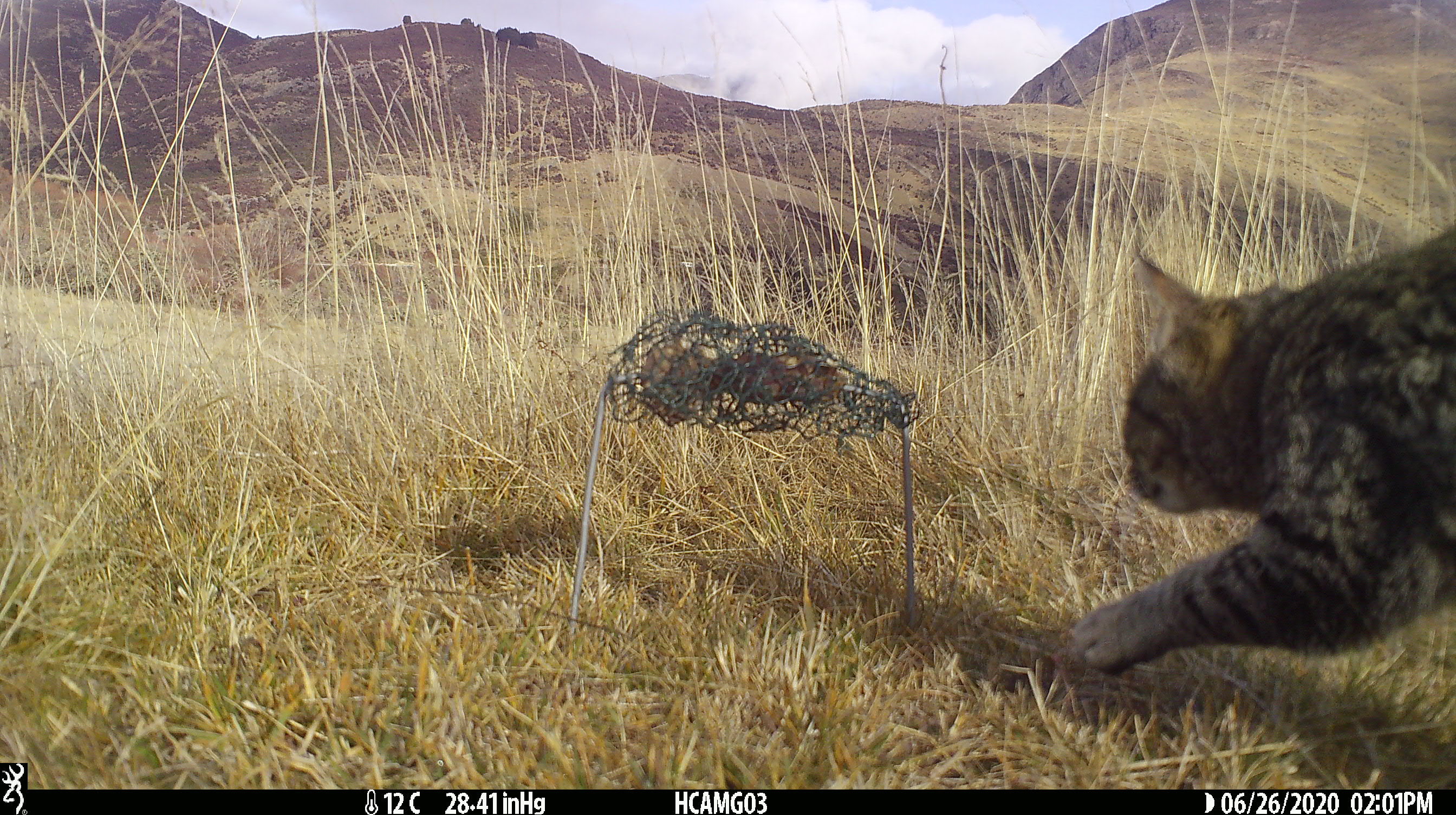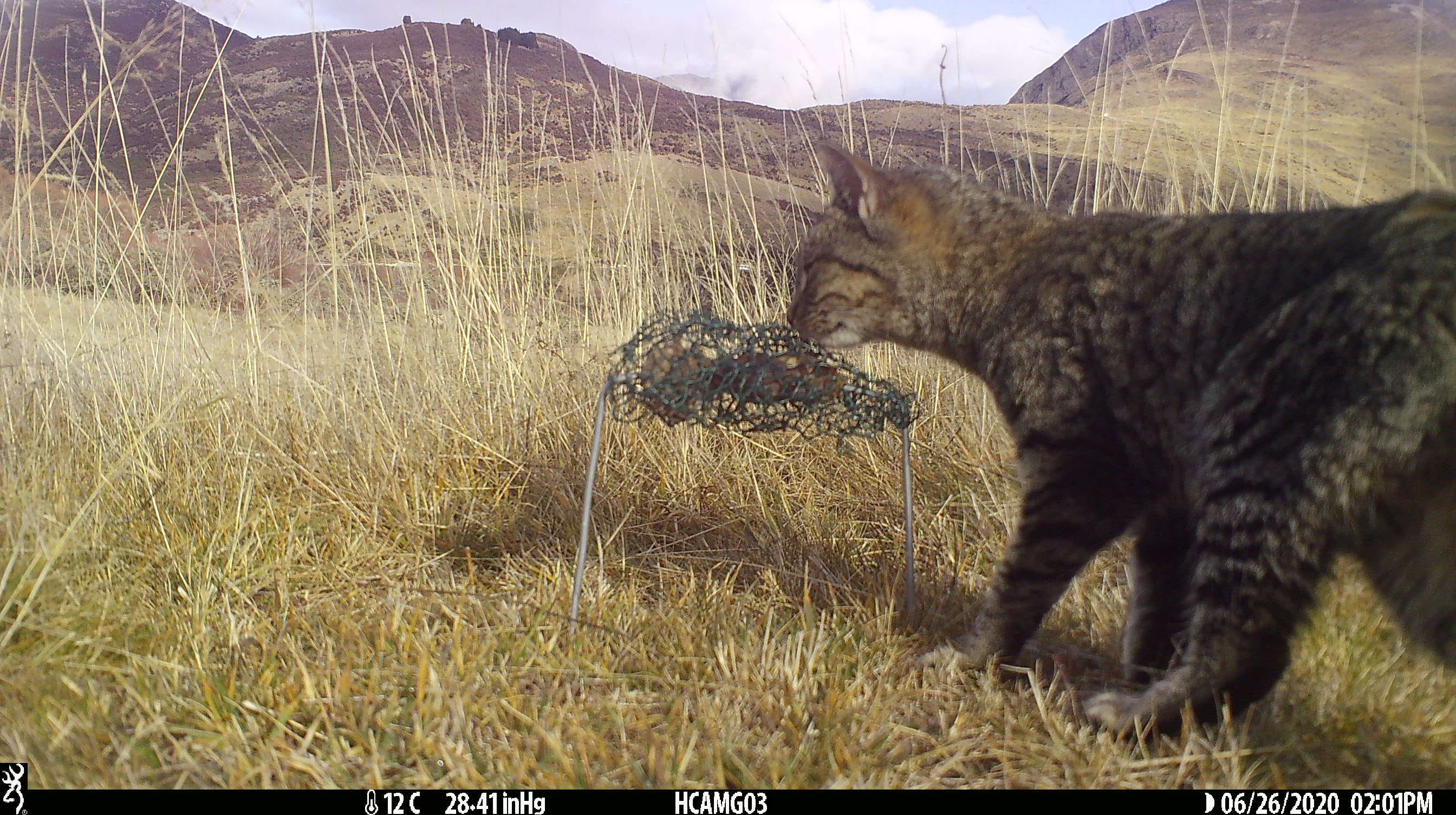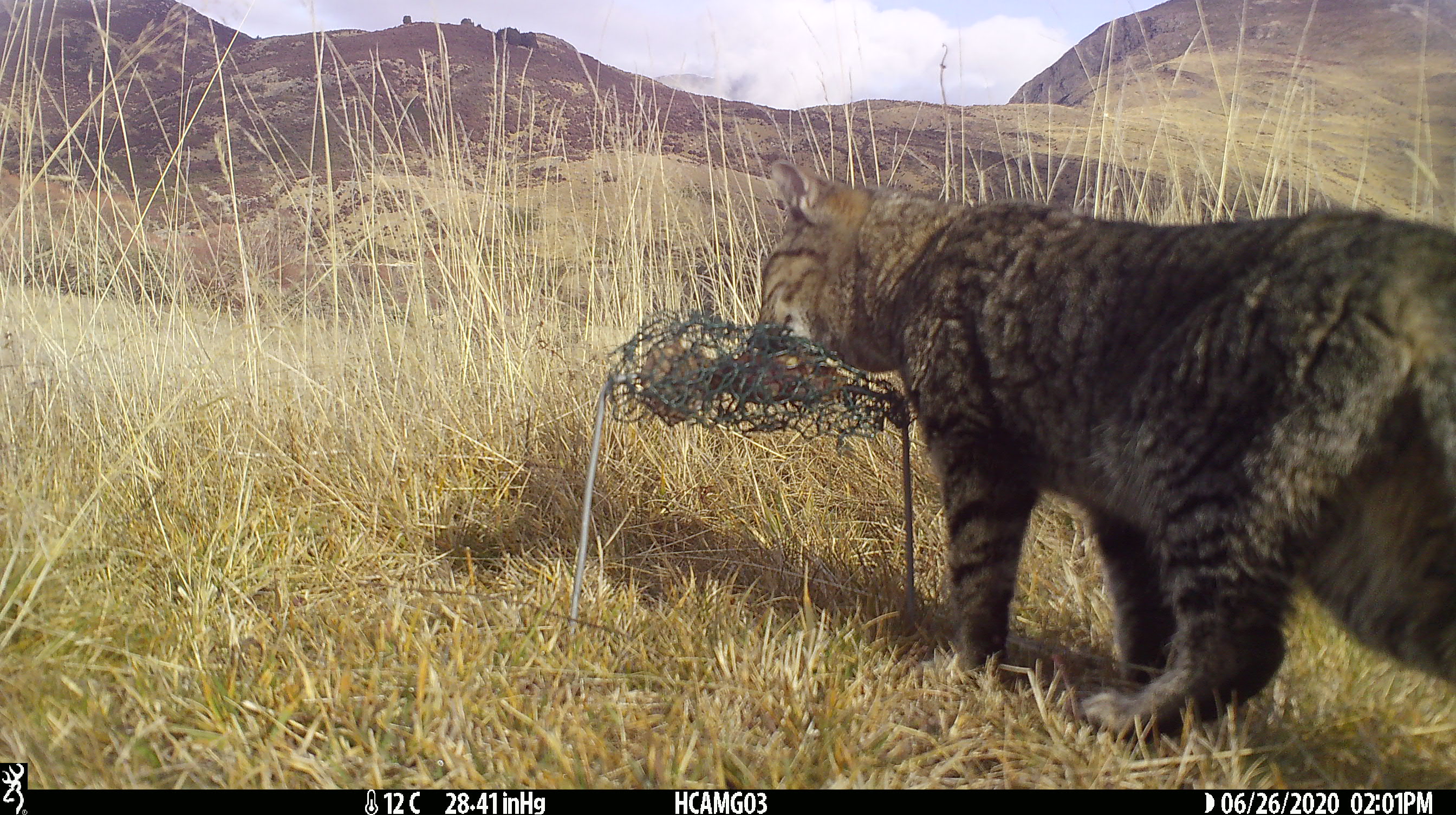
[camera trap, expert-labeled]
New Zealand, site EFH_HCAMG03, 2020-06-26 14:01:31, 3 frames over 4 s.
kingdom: Animalia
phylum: Chordata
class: Mammalia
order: Carnivora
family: Felidae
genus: Felis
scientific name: Felis catus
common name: domestic cat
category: cat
Cat (domestic cat) (Felis catus).